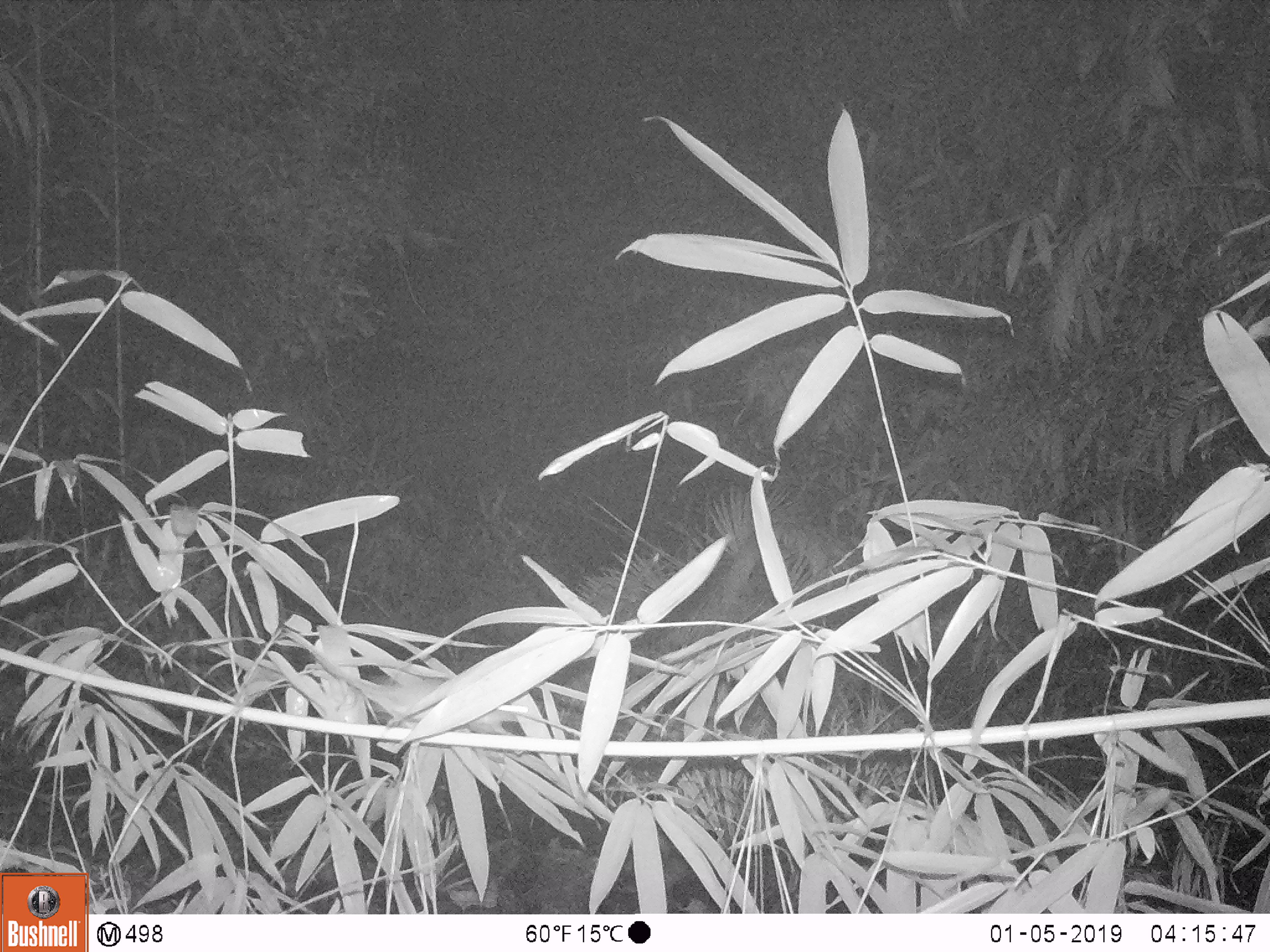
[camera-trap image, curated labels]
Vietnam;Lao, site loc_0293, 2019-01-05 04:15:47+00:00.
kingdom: Animalia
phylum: Chordata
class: Mammalia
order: Rodentia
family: Muridae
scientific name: Muridae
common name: old-world mice and rats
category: unidentified murid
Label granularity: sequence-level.